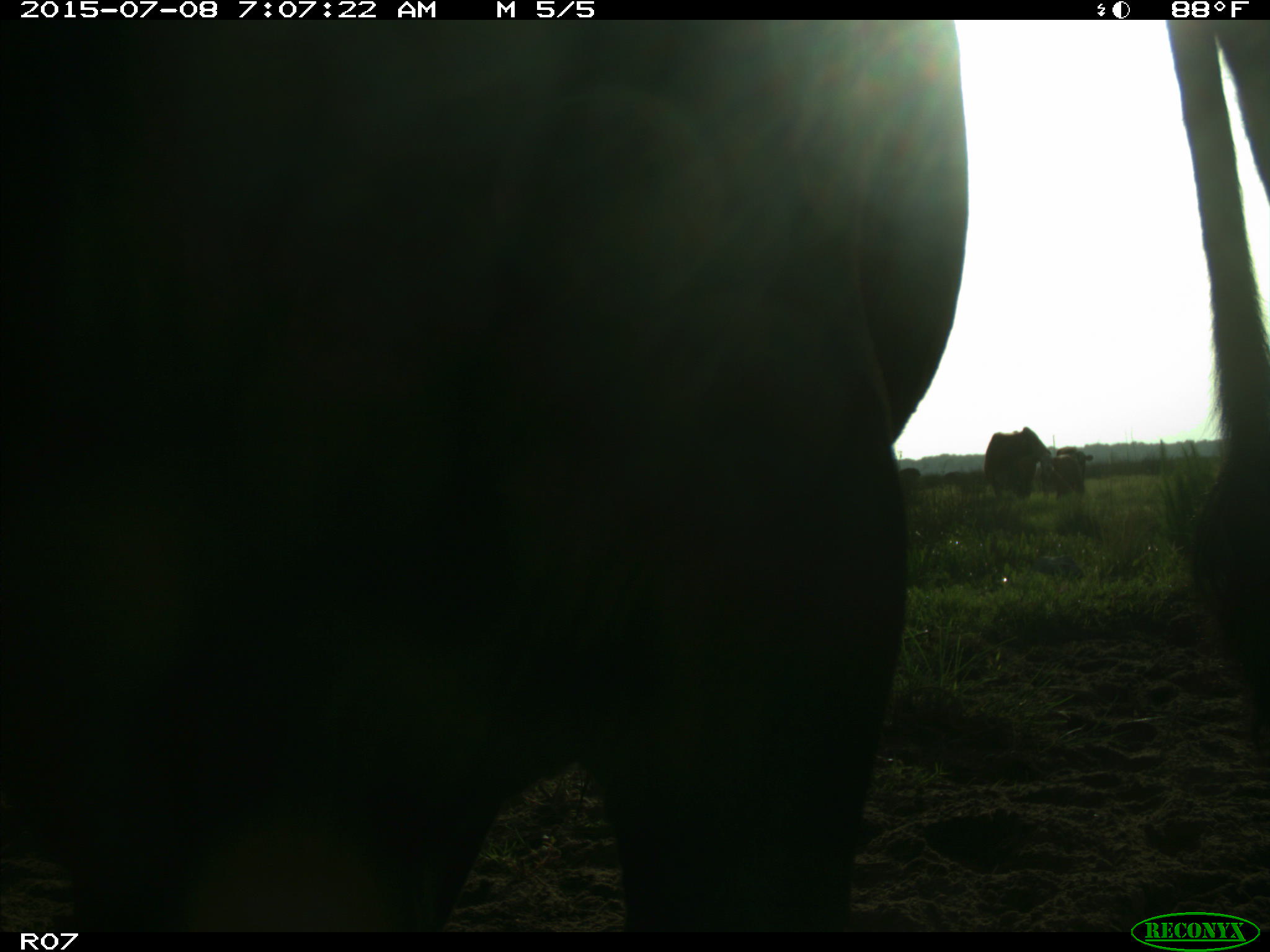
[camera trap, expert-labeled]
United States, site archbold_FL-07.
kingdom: Animalia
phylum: Chordata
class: Mammalia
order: Artiodactyla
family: Bovidae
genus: Bos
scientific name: Bos taurus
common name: domestic cow